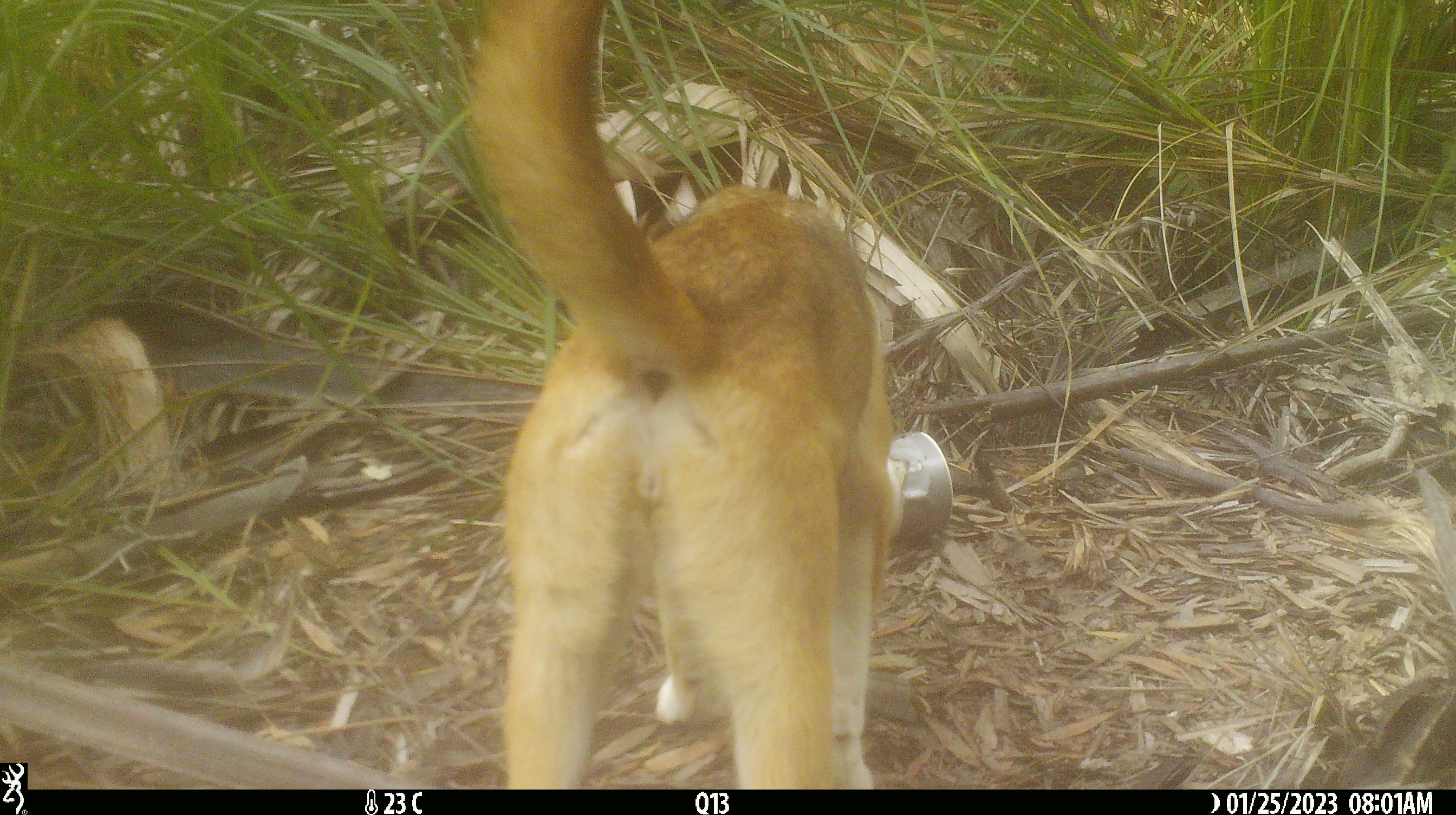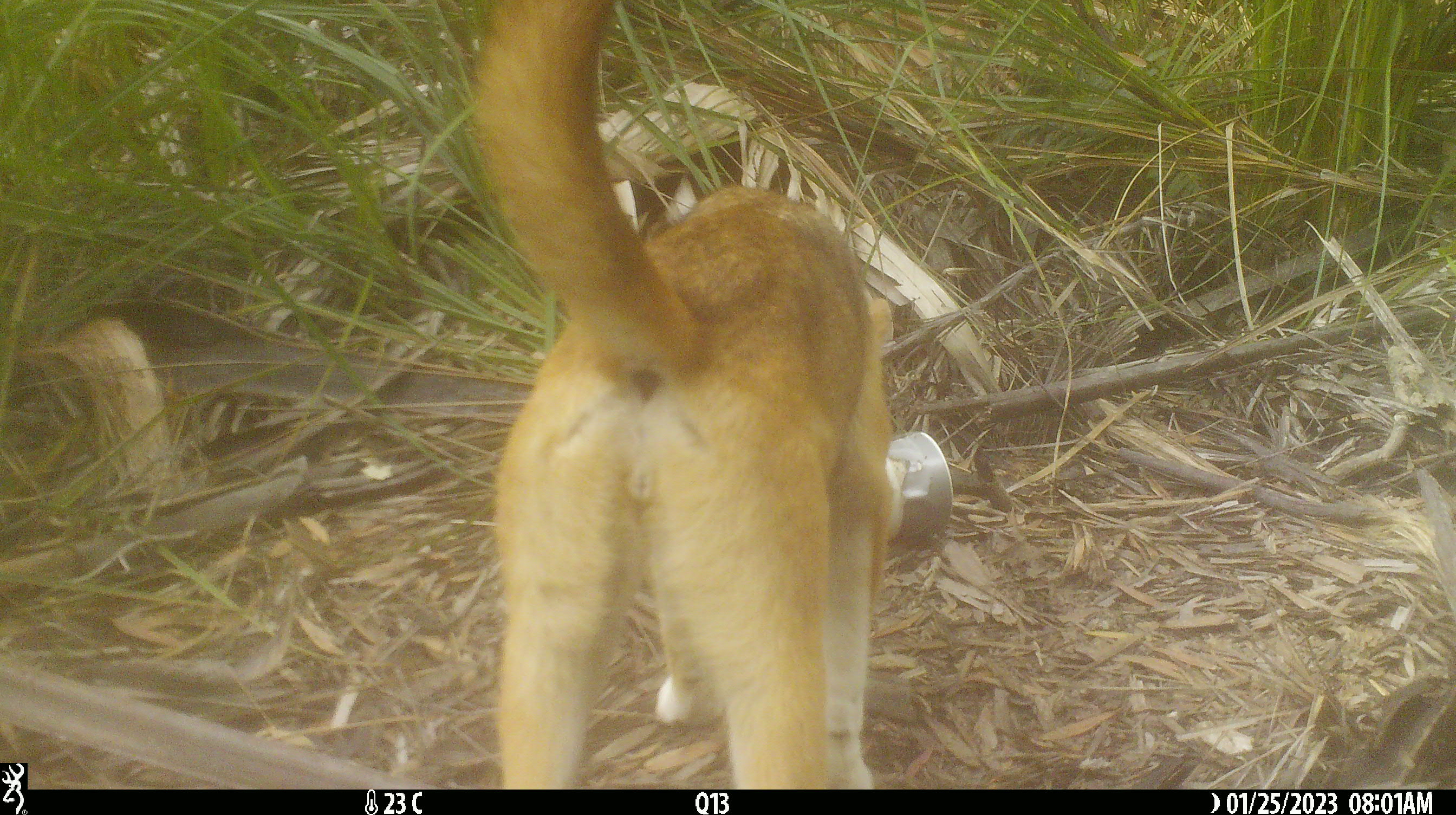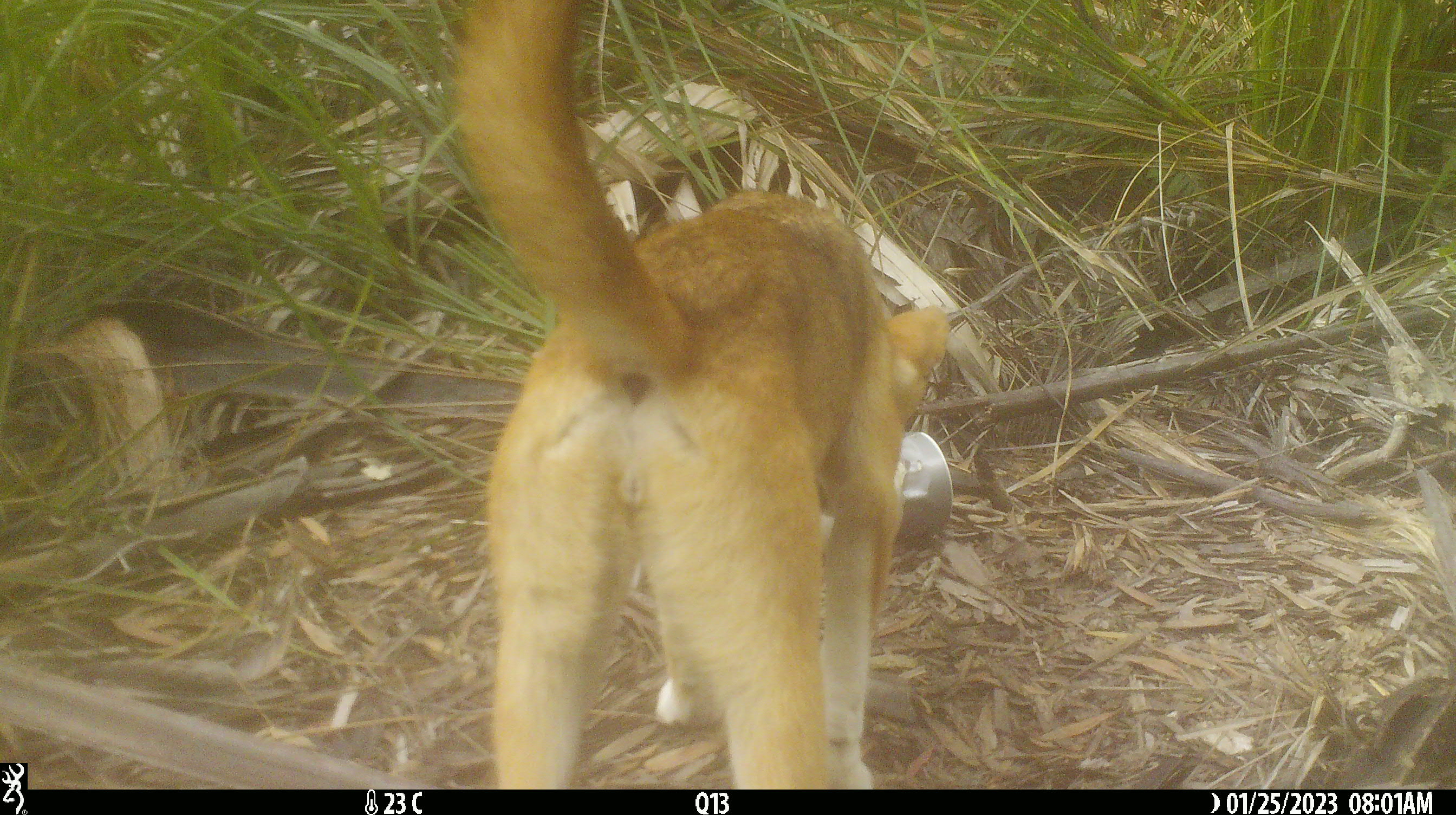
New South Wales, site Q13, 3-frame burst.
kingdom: Animalia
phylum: Chordata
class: Mammalia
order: Carnivora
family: Canidae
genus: Canis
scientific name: Canis familiaris dingo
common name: dingo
Dingo (Canis familiaris dingo).